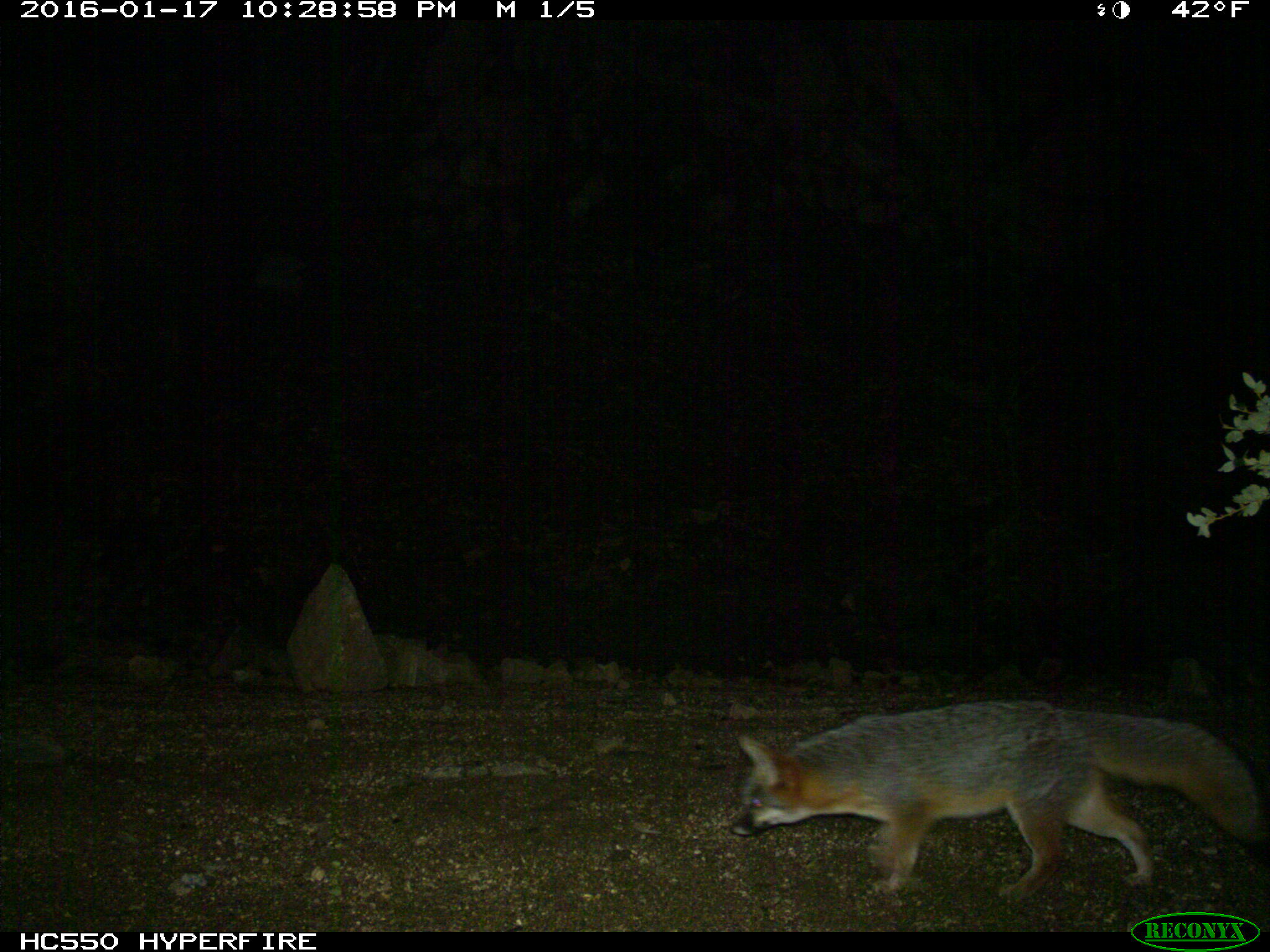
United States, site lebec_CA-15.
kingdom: Animalia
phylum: Chordata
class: Mammalia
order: Carnivora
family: Canidae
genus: Urocyon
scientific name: Urocyon cinereoargenteus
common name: gray fox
Urocyon cinereoargenteus (gray fox).